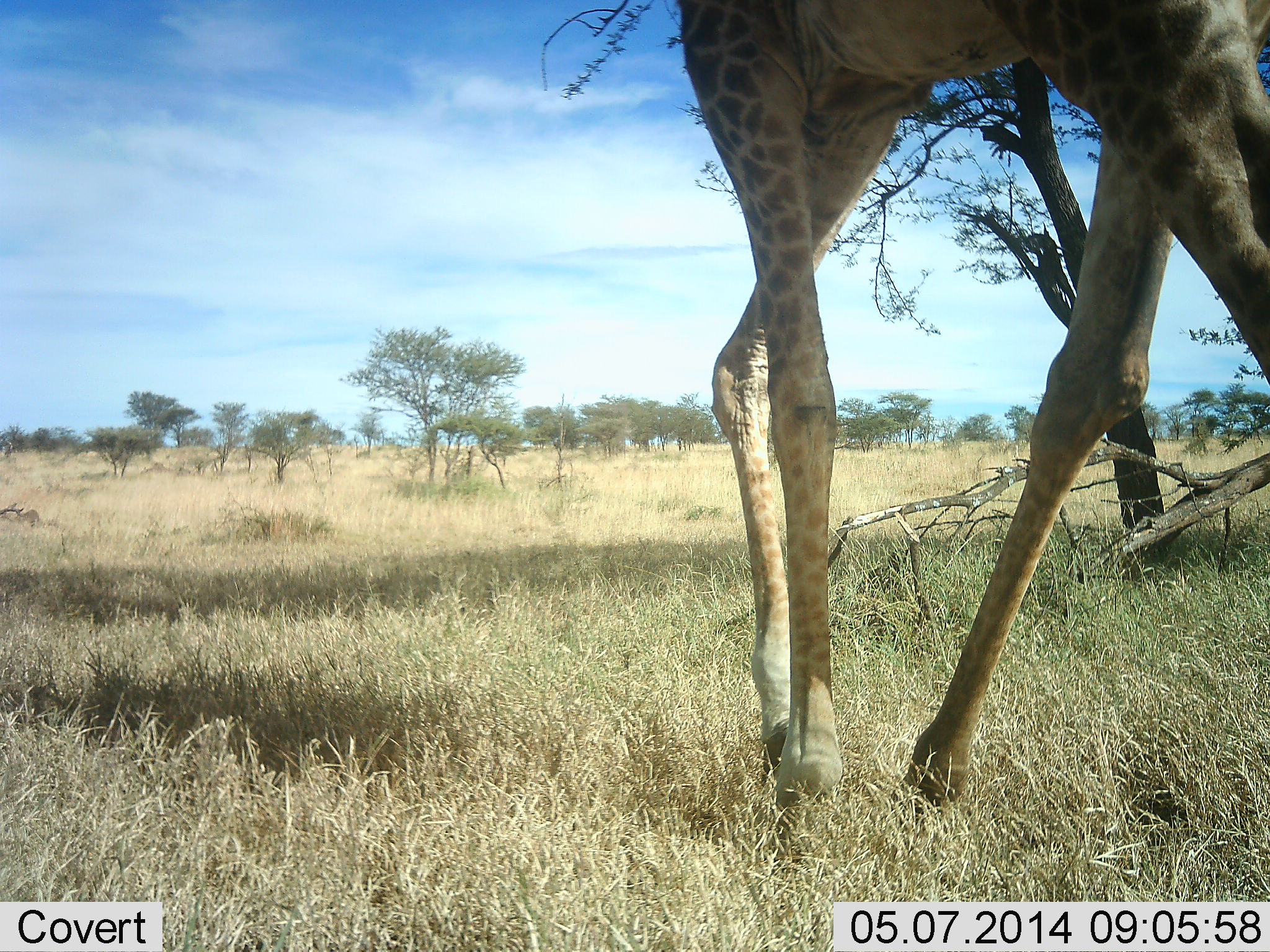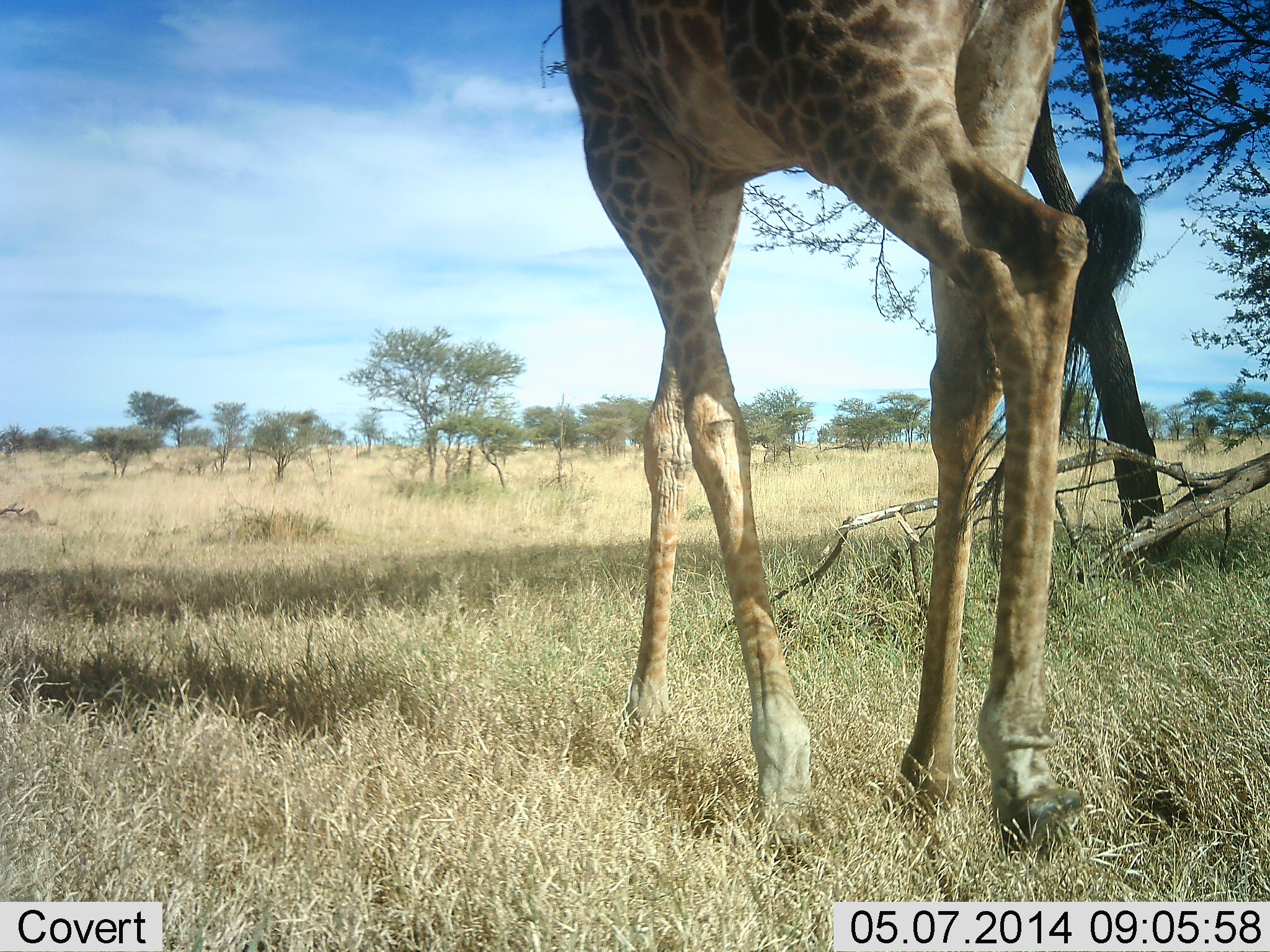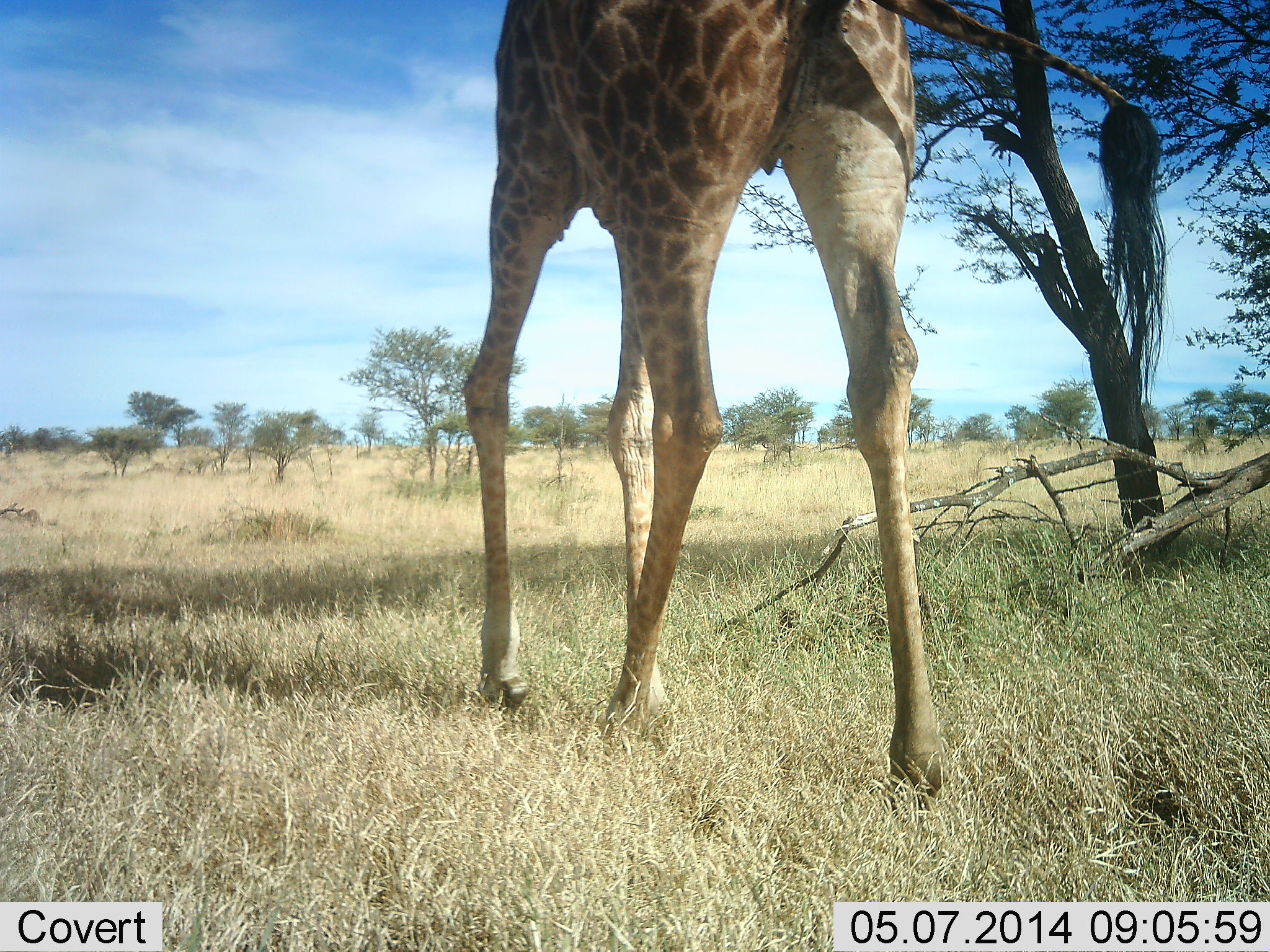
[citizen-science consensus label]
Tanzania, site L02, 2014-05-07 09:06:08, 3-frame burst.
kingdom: Animalia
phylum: Chordata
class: Mammalia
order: Artiodactyla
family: Giraffidae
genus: Giraffa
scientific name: Giraffa camelopardalis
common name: giraffe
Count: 1.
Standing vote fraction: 16%.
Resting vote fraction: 0%.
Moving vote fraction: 89%.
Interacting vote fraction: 0%.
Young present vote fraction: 0%.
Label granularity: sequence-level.